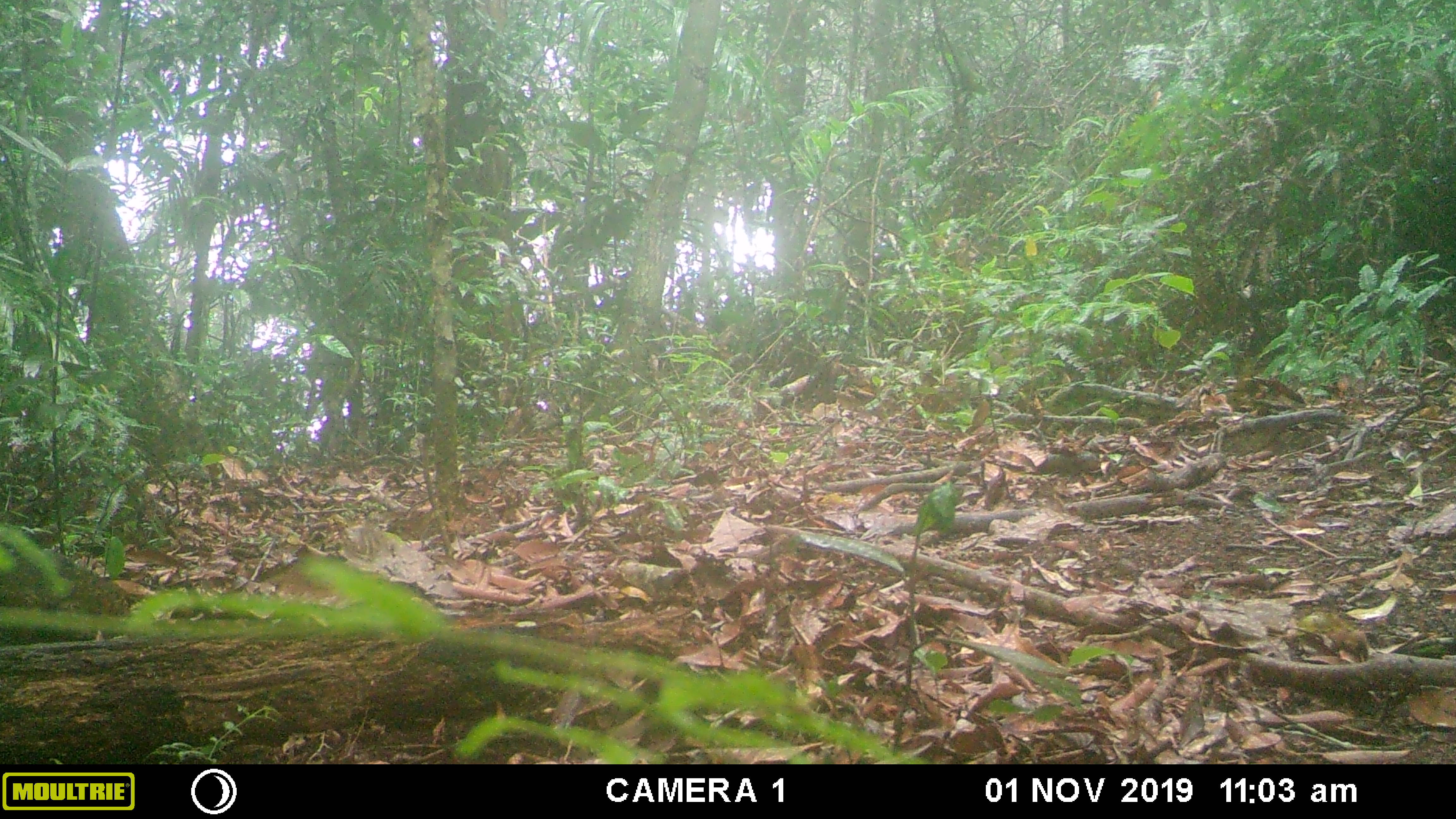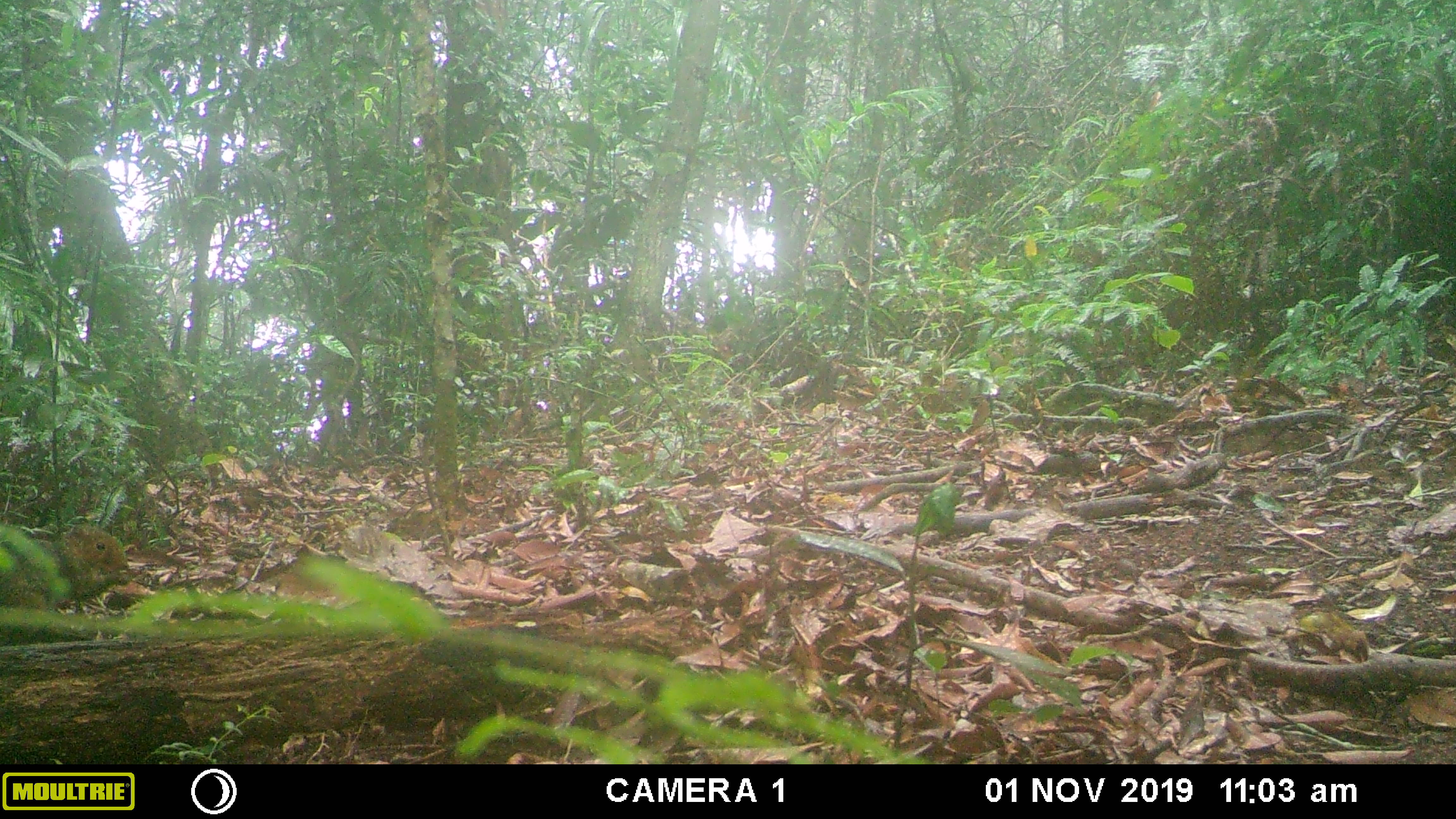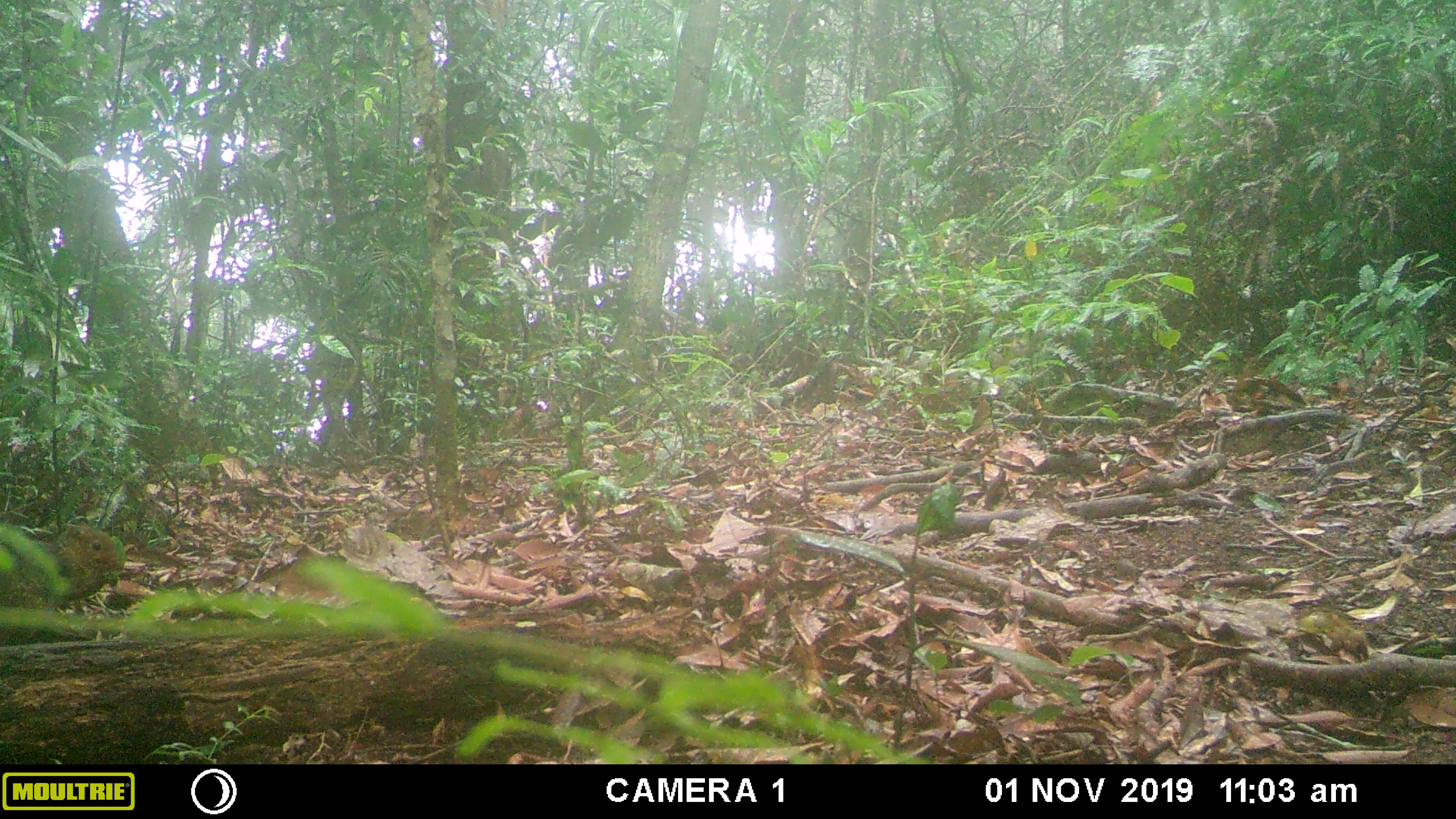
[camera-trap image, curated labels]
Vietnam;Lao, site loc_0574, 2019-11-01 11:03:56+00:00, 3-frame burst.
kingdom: Animalia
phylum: Chordata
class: Mammalia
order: Rodentia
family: Sciuridae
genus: Dremomys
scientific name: Dremomys rufigenis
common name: red-cheeked squirrel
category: red cheeked squirrel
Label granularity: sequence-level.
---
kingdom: Animalia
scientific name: Animalia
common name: animal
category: unidentified animal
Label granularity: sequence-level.